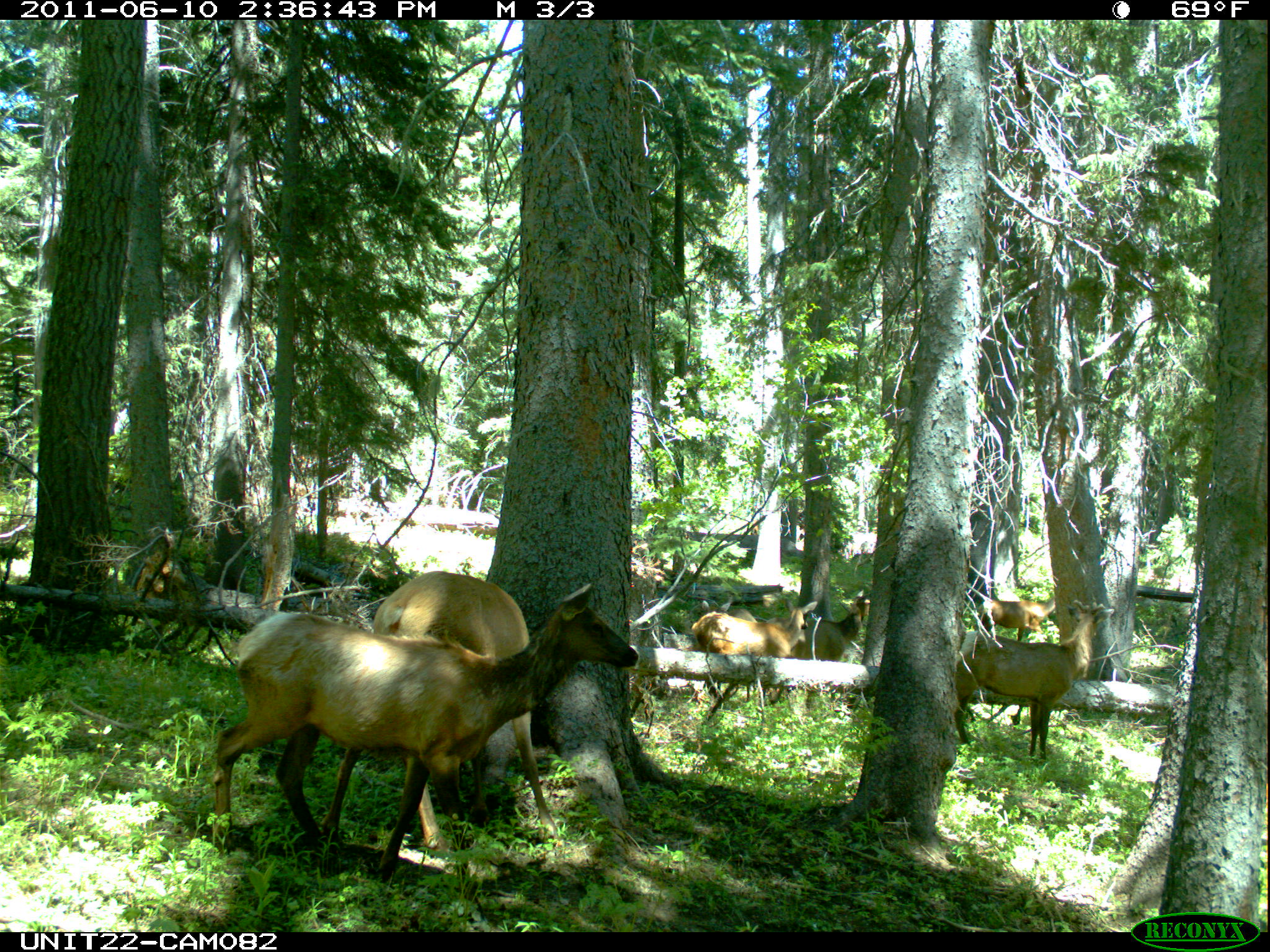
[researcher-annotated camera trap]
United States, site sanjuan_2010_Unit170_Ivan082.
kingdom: Animalia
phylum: Chordata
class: Mammalia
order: Artiodactyla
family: Cervidae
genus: Cervus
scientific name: Cervus elaphus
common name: red deer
Cervus elaphus (red deer).